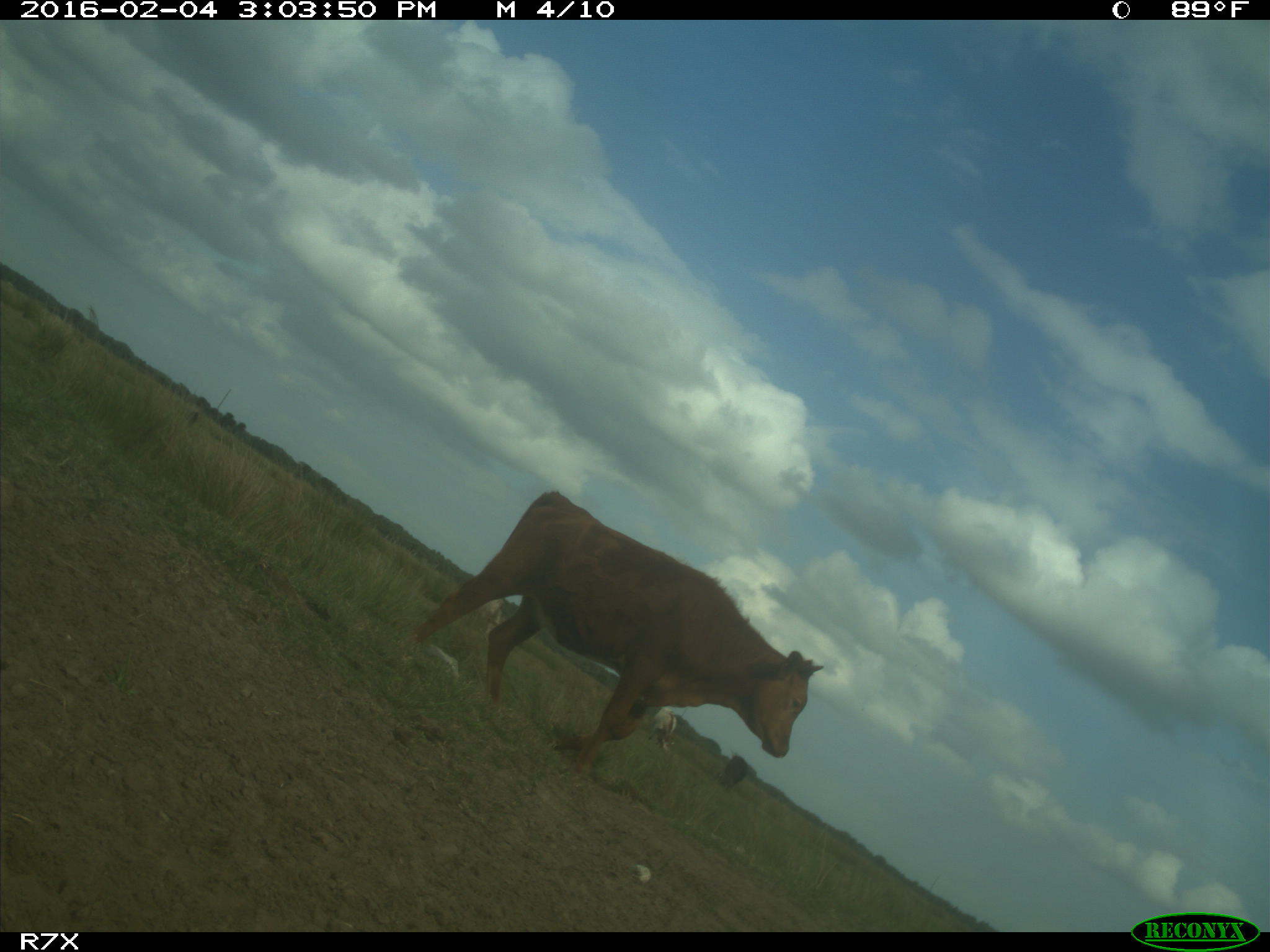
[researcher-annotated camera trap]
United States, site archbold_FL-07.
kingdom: Animalia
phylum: Chordata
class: Mammalia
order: Artiodactyla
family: Bovidae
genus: Bos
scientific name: Bos taurus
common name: domestic cow